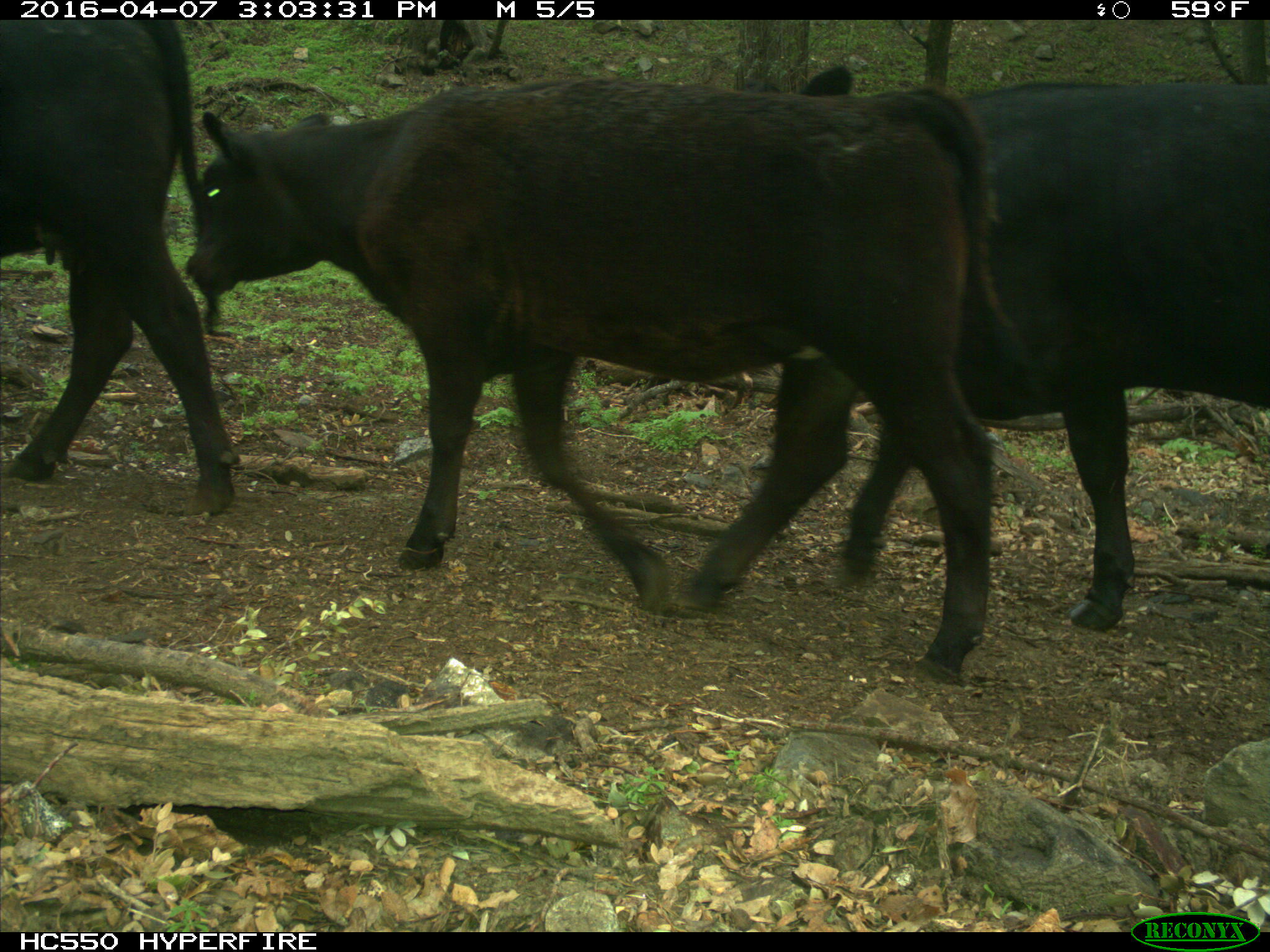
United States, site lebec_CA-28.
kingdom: Animalia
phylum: Chordata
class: Mammalia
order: Artiodactyla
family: Bovidae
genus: Bos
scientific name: Bos taurus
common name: domestic cow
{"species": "Bos taurus (domestic cow)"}